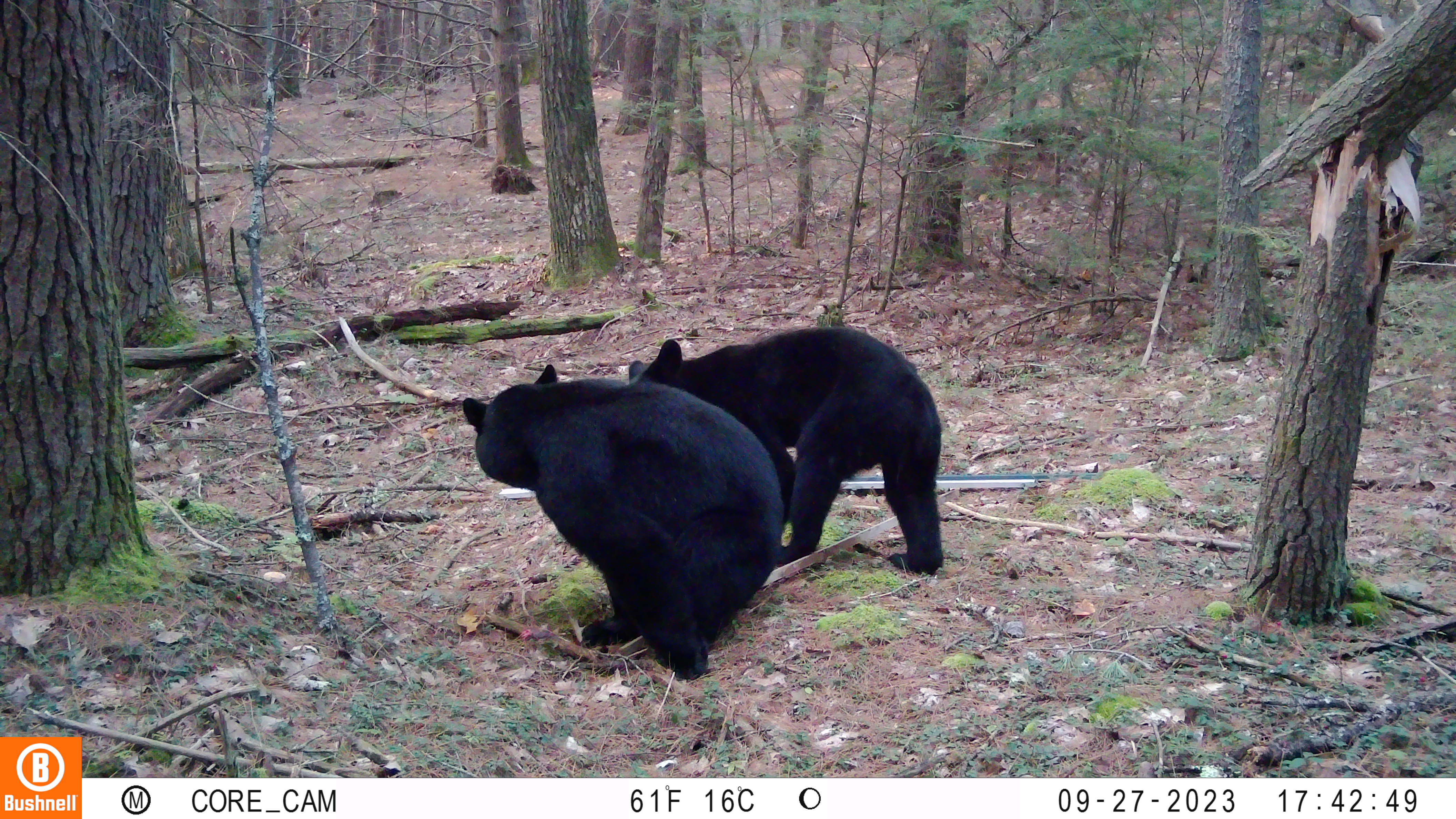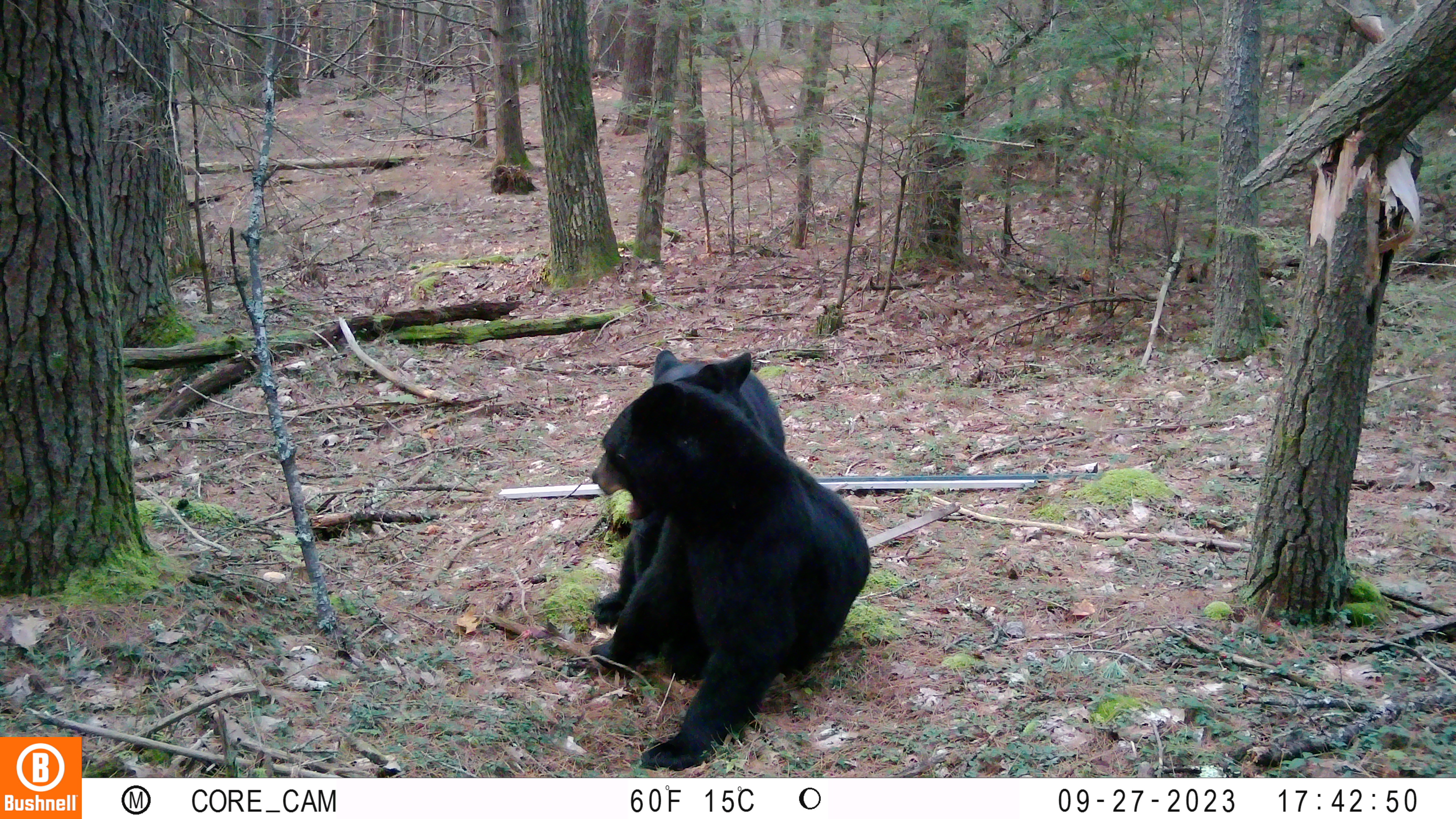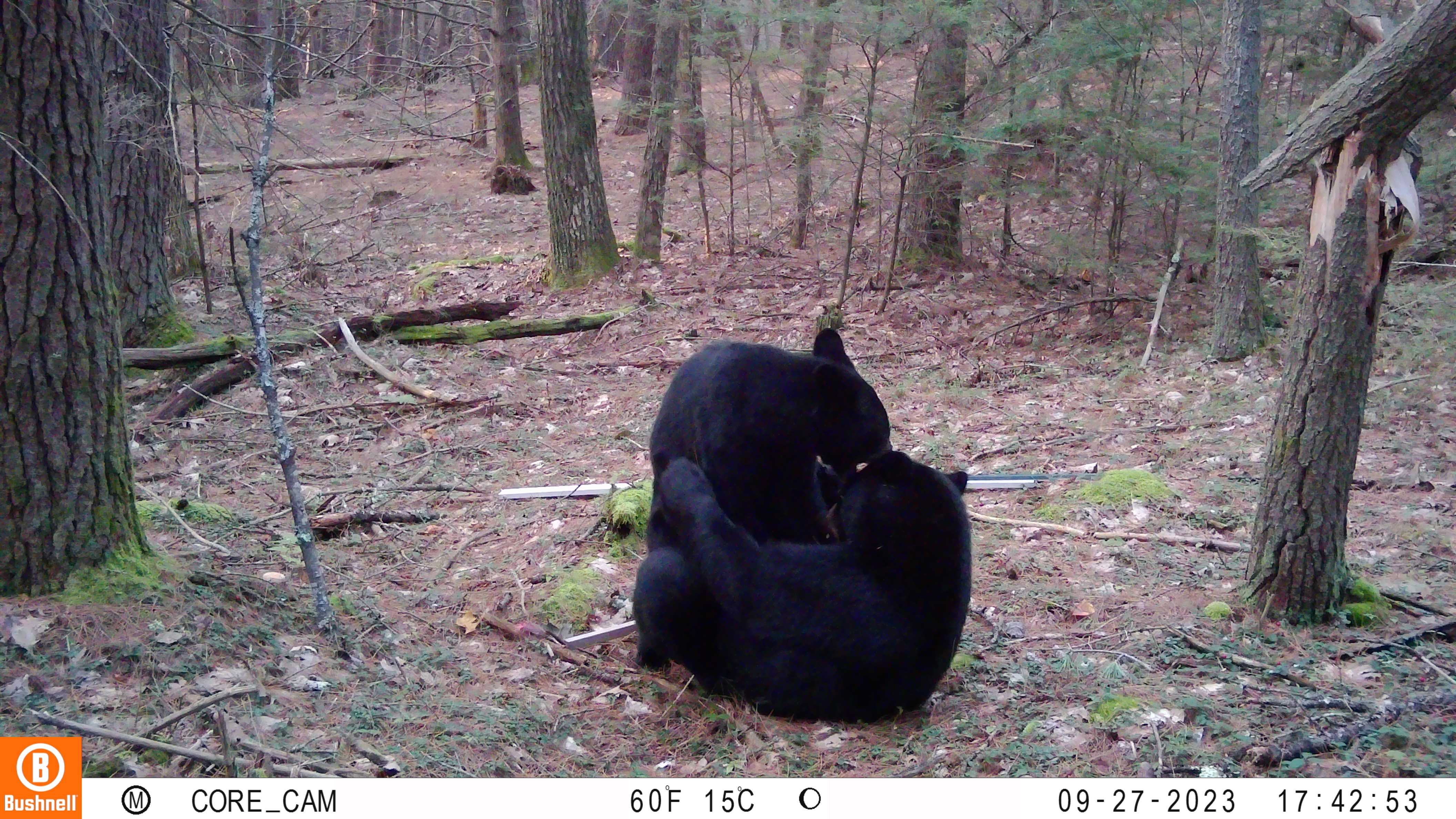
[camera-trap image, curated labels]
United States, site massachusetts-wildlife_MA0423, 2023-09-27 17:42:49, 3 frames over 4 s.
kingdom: Animalia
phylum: Chordata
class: Mammalia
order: Carnivora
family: Ursidae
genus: Ursus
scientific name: Ursus americanus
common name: black bear